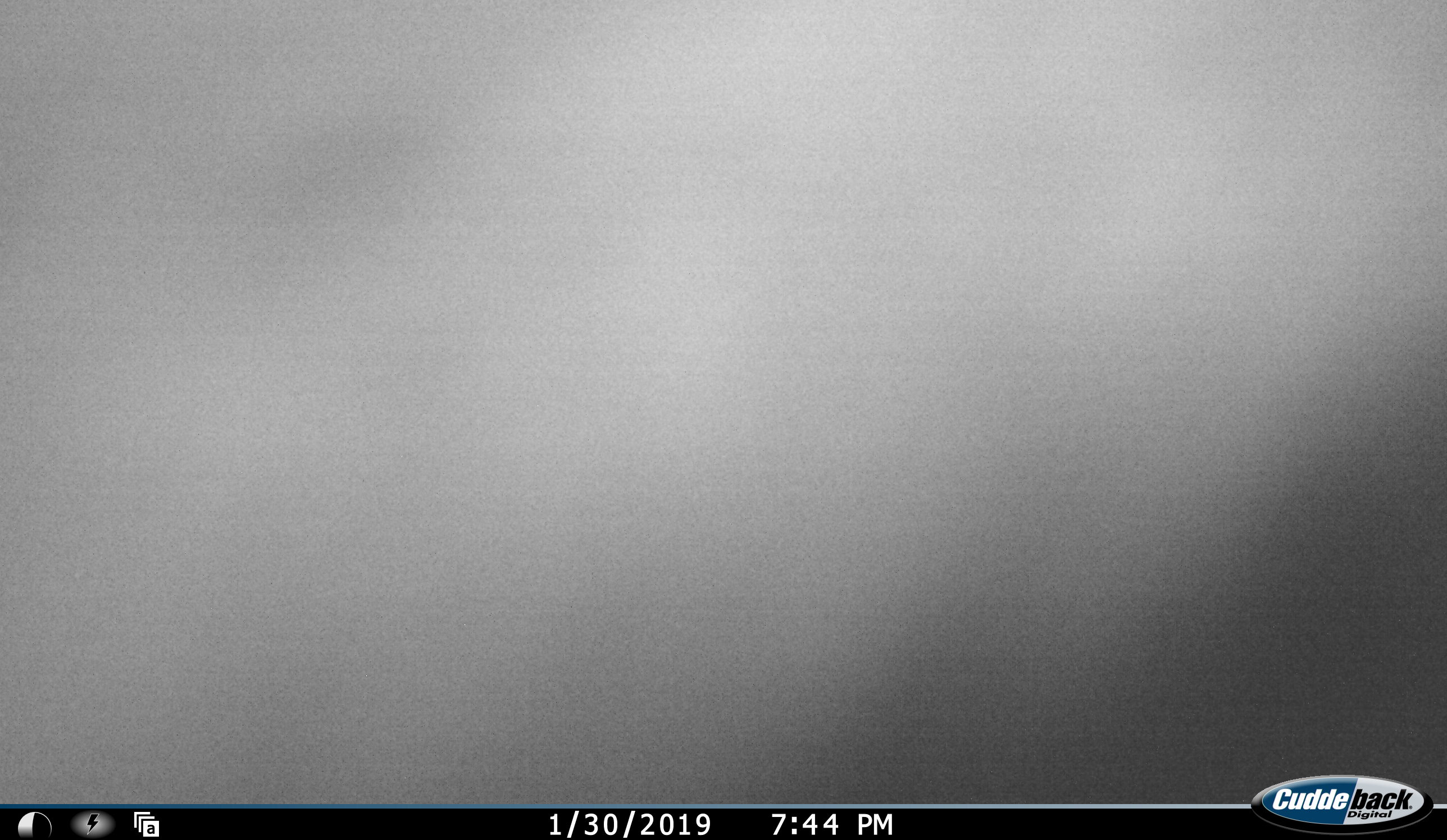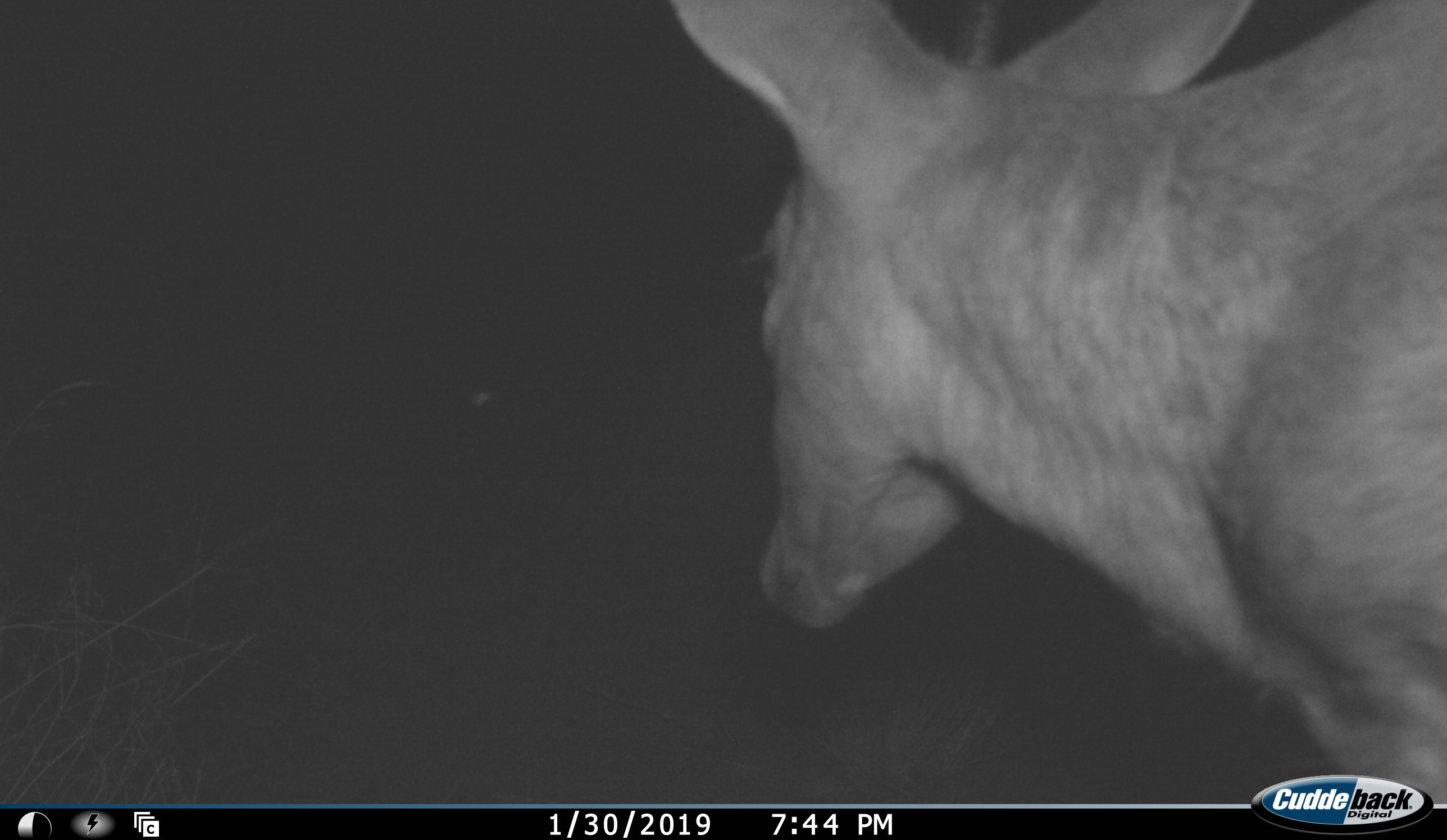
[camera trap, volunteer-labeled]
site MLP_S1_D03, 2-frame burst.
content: unidentified animal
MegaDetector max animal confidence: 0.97